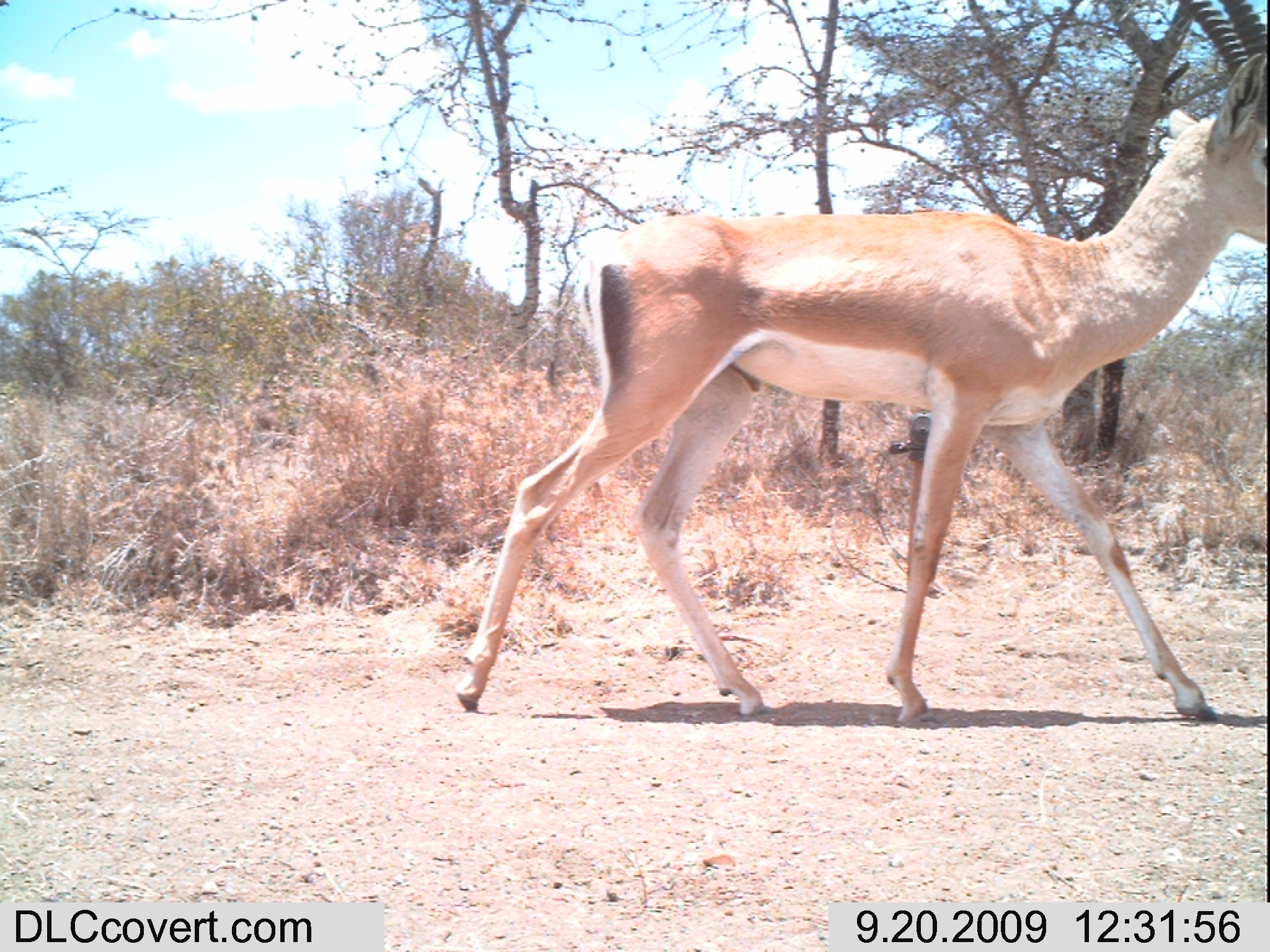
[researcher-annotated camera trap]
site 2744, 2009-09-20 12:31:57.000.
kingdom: Animalia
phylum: Chordata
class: Mammalia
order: Artiodactyla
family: Bovidae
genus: Nanger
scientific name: Nanger granti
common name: grant's gazelle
Nanger granti (grant's gazelle), count 1.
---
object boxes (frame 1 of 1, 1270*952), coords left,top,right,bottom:
nanger granti: 450,0,1270,725